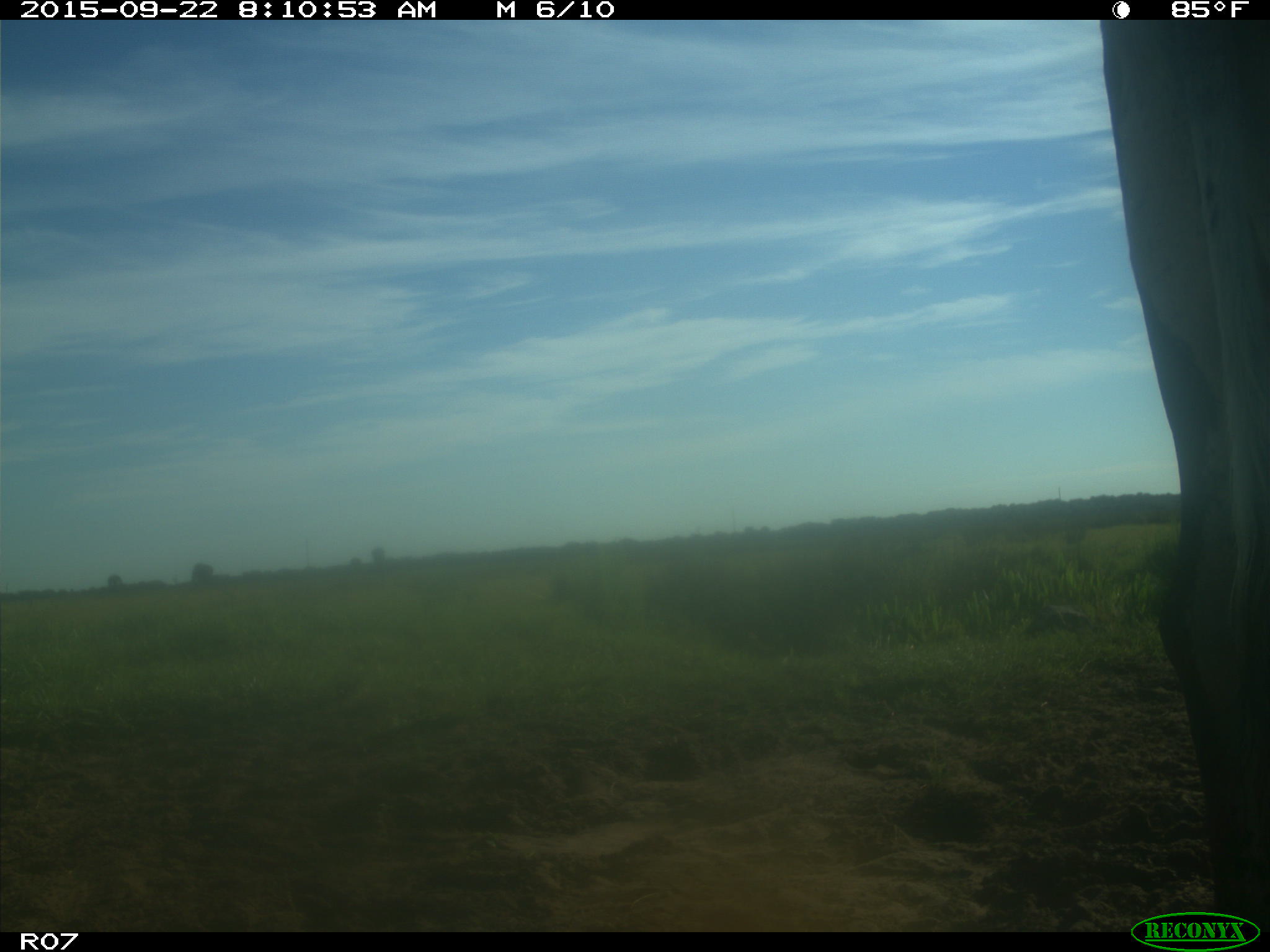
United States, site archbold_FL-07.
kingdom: Animalia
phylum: Chordata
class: Mammalia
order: Artiodactyla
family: Bovidae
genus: Bos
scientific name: Bos taurus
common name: domestic cow